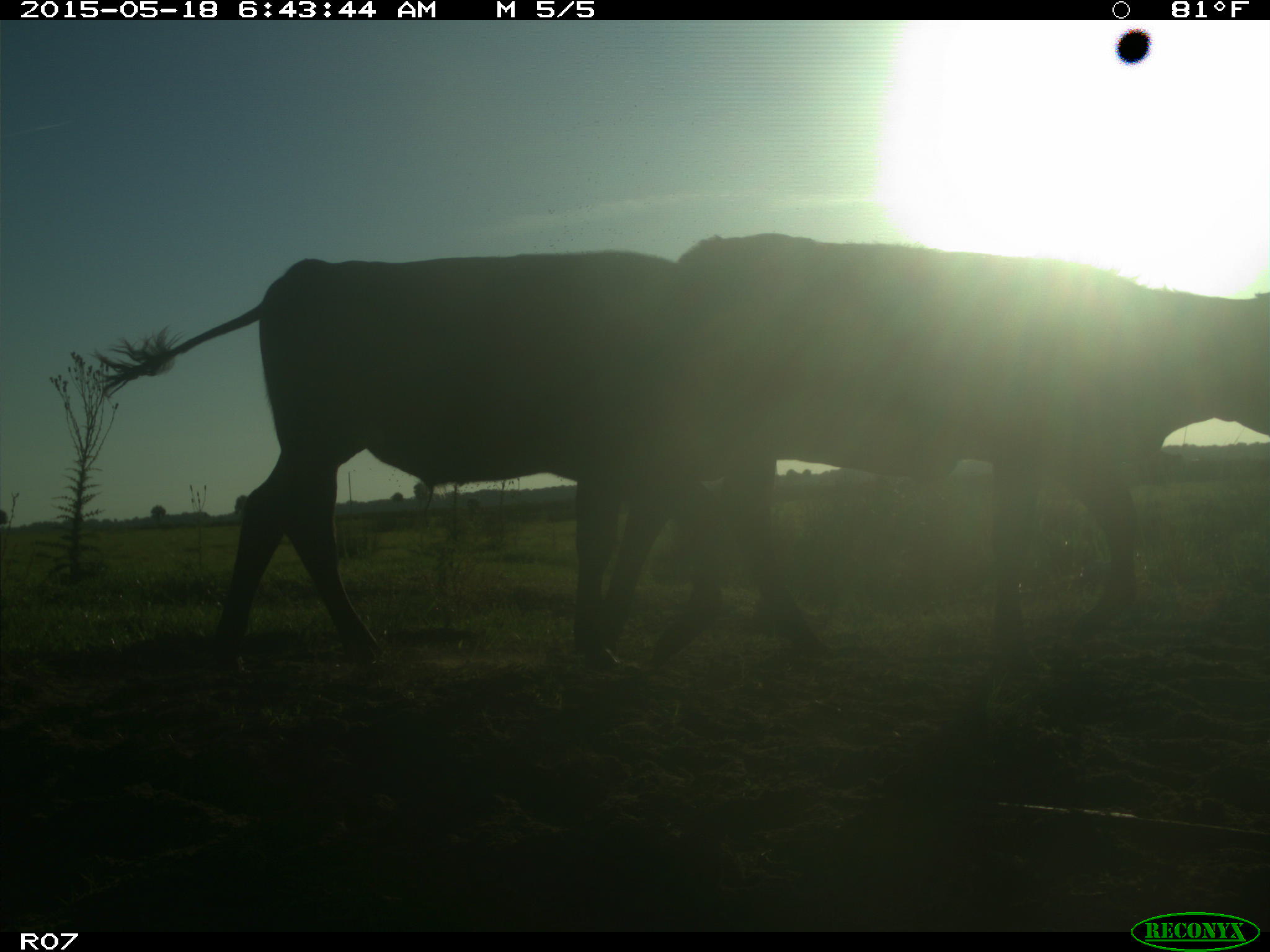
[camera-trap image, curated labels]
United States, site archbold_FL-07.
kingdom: Animalia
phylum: Chordata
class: Mammalia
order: Artiodactyla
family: Bovidae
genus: Bos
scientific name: Bos taurus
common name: domestic cow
Bos taurus (domestic cow).